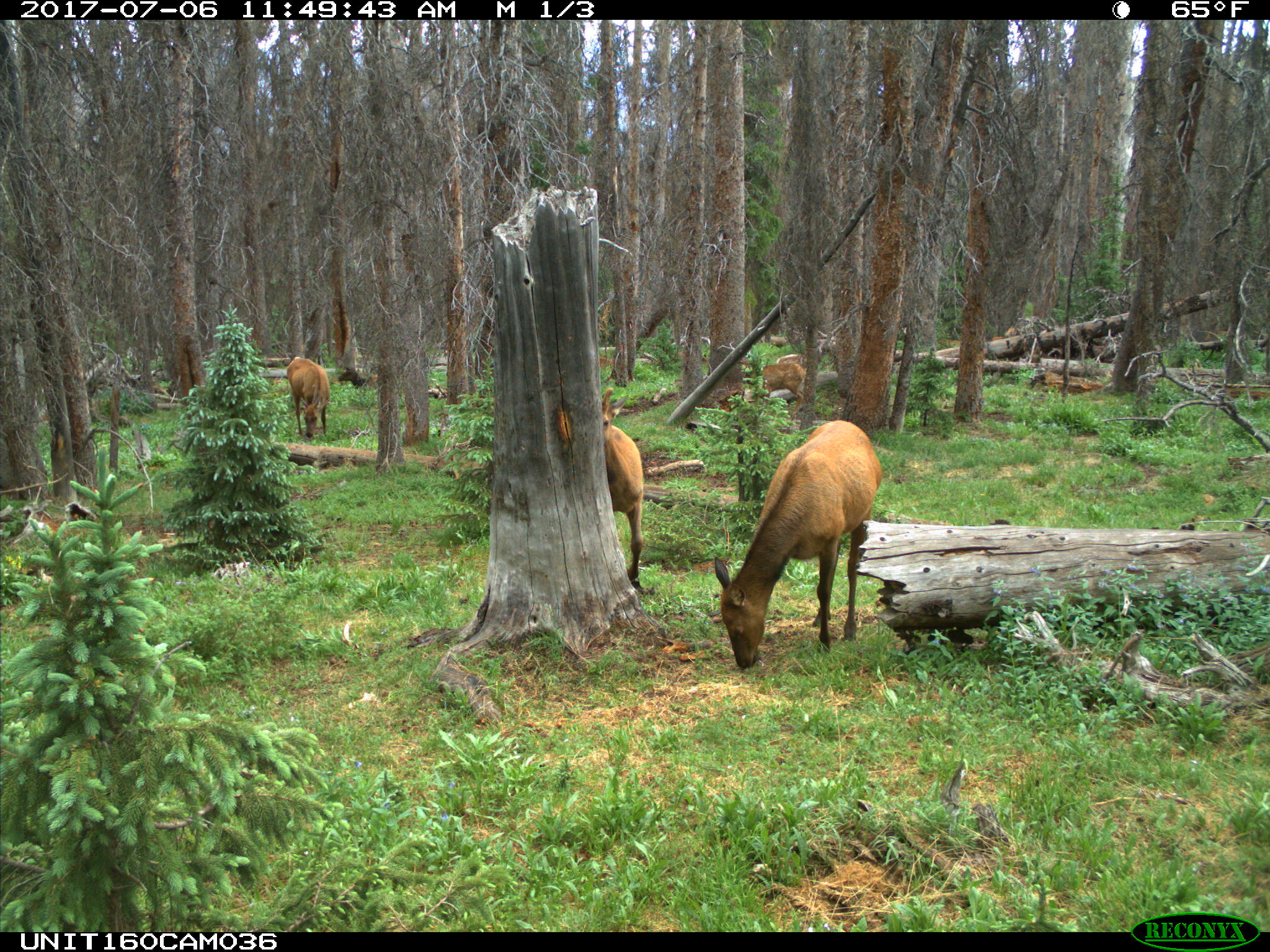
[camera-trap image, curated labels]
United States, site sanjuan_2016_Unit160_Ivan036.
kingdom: Animalia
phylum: Chordata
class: Mammalia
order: Artiodactyla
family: Cervidae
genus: Cervus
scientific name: Cervus elaphus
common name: red deer